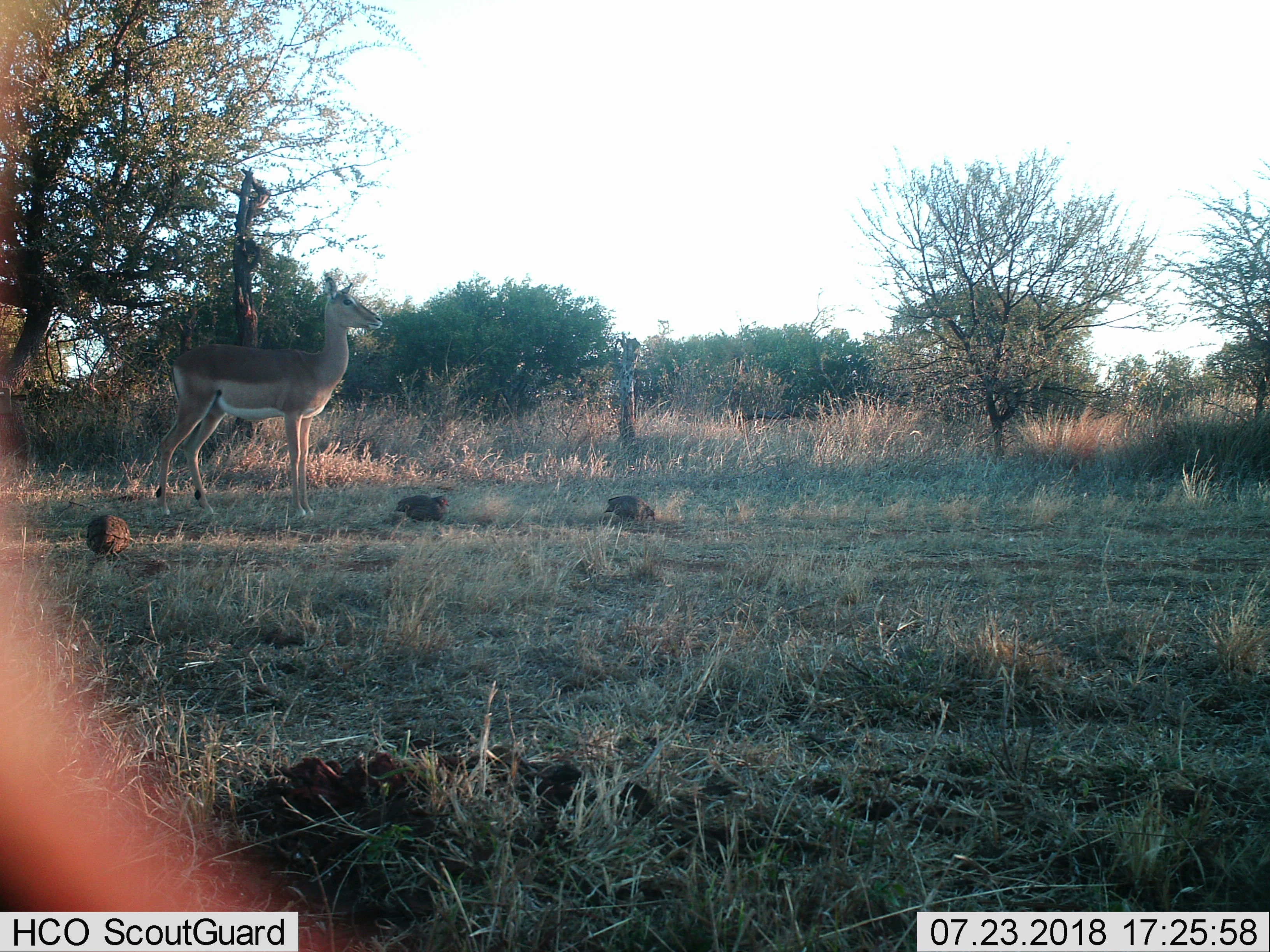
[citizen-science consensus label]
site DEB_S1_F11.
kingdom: Animalia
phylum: Chordata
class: Mammalia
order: Artiodactyla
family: Bovidae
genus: Aepyceros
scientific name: Aepyceros melampus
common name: impala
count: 1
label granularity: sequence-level